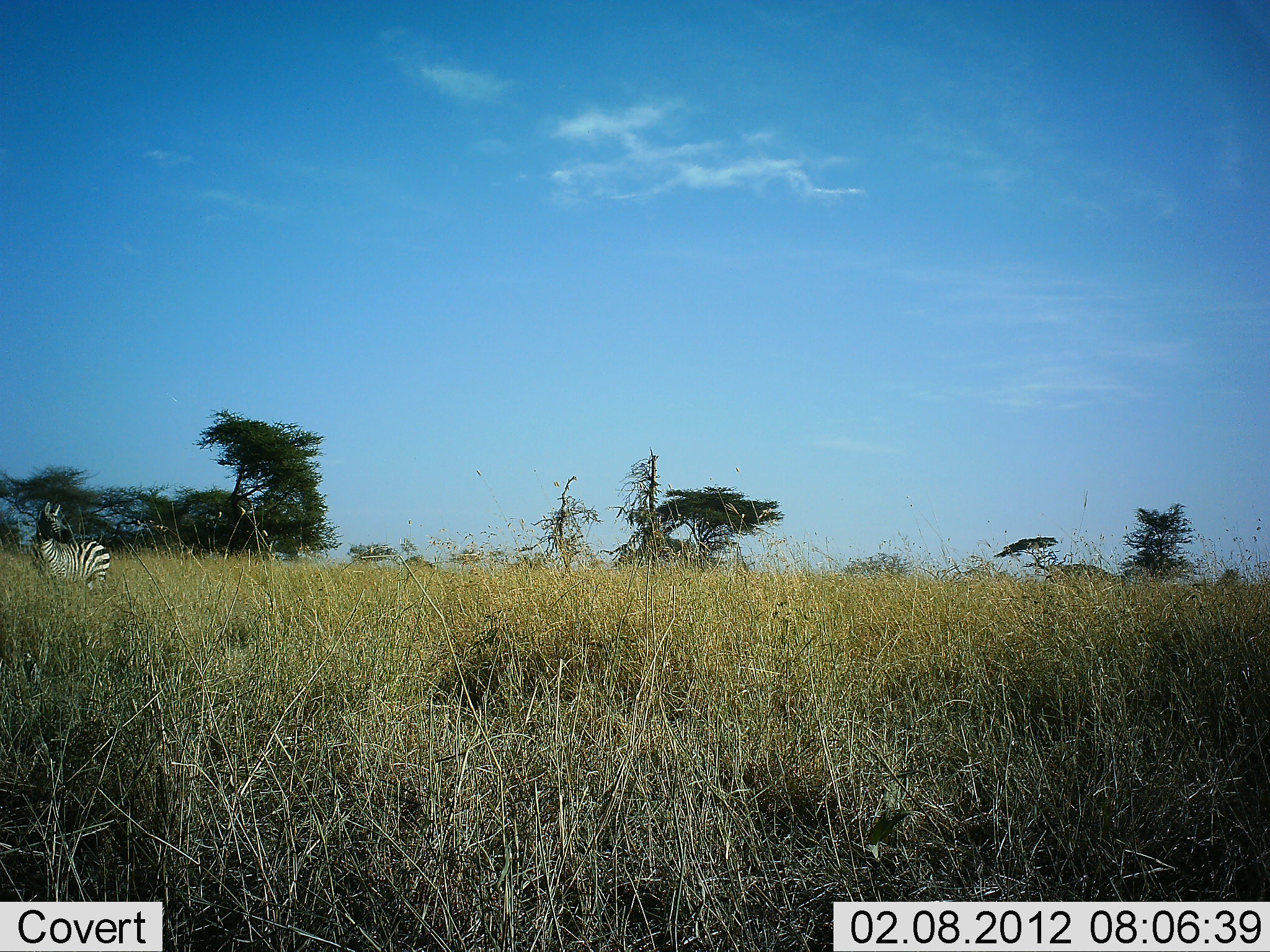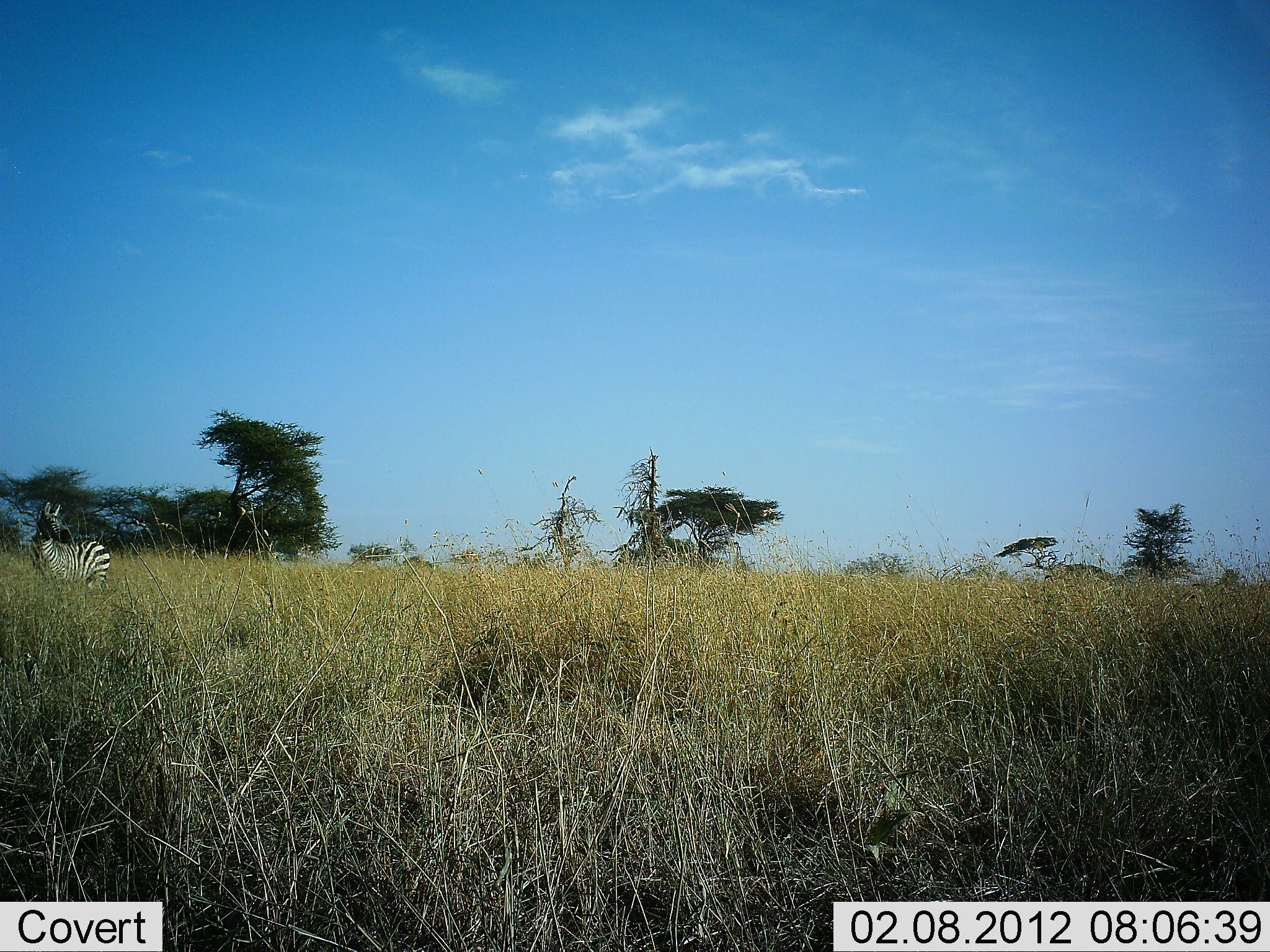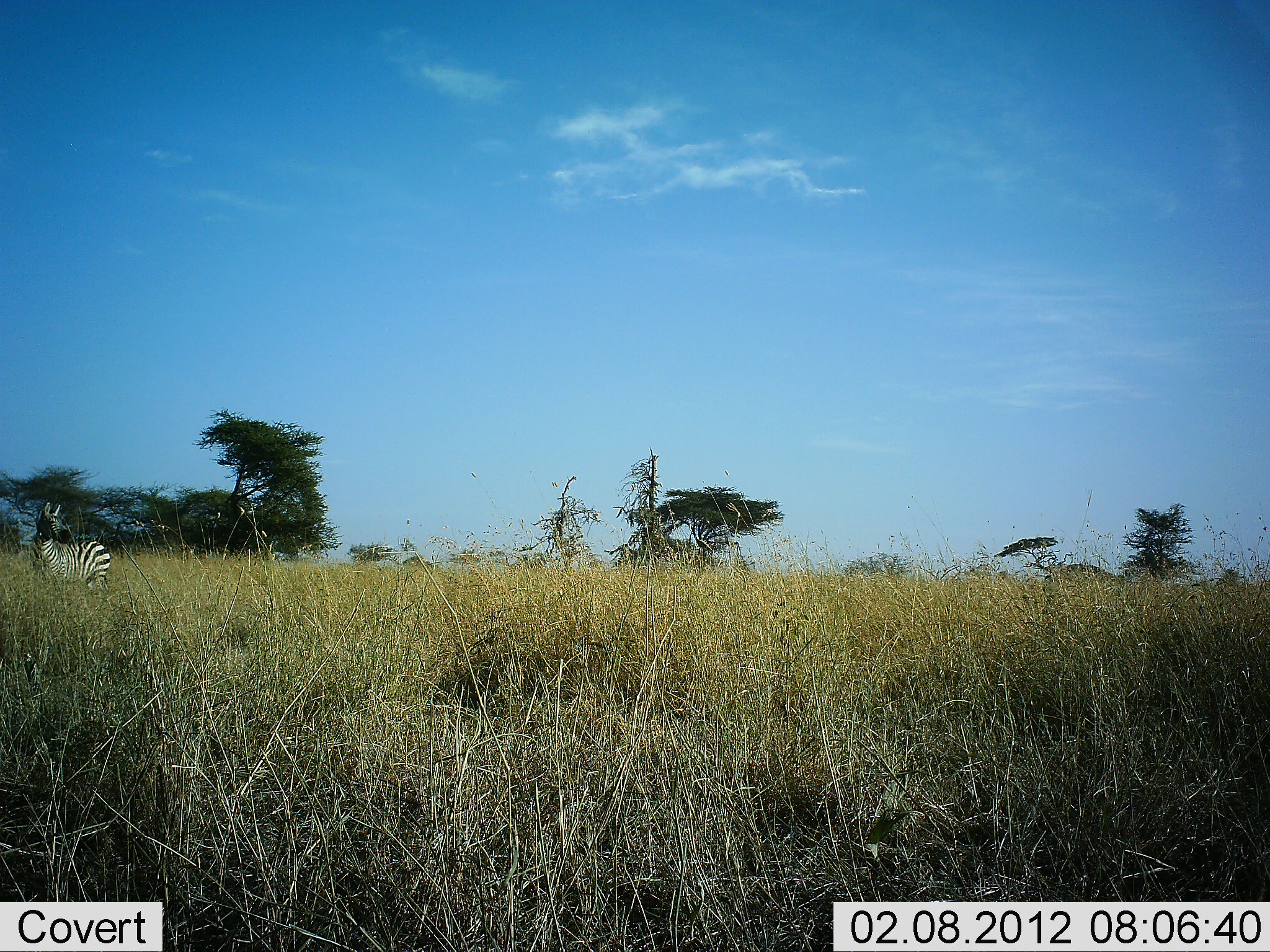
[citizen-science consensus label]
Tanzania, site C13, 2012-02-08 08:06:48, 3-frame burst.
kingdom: Animalia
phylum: Chordata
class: Mammalia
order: Perissodactyla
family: Equidae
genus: Equus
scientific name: Equus quagga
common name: plains zebra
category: zebra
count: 1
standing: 100%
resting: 0%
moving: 0%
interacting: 0%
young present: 0%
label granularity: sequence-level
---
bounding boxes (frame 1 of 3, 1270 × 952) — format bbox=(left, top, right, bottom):
animal: bbox=(29, 500, 112, 593)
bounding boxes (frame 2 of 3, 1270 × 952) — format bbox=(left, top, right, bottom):
animal: bbox=(29, 501, 112, 591)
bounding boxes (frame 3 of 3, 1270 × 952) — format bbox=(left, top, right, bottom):
animal: bbox=(30, 501, 113, 593)